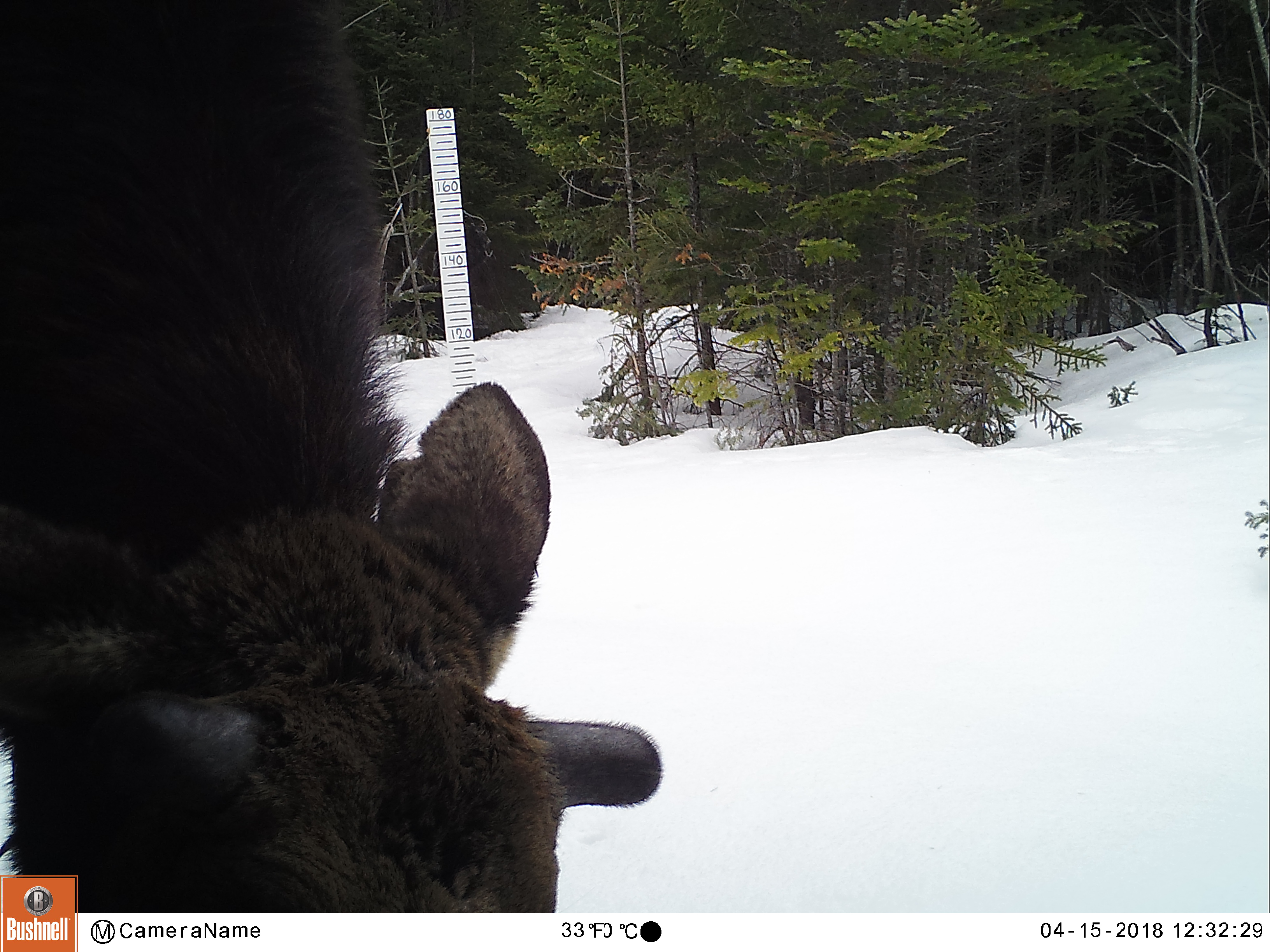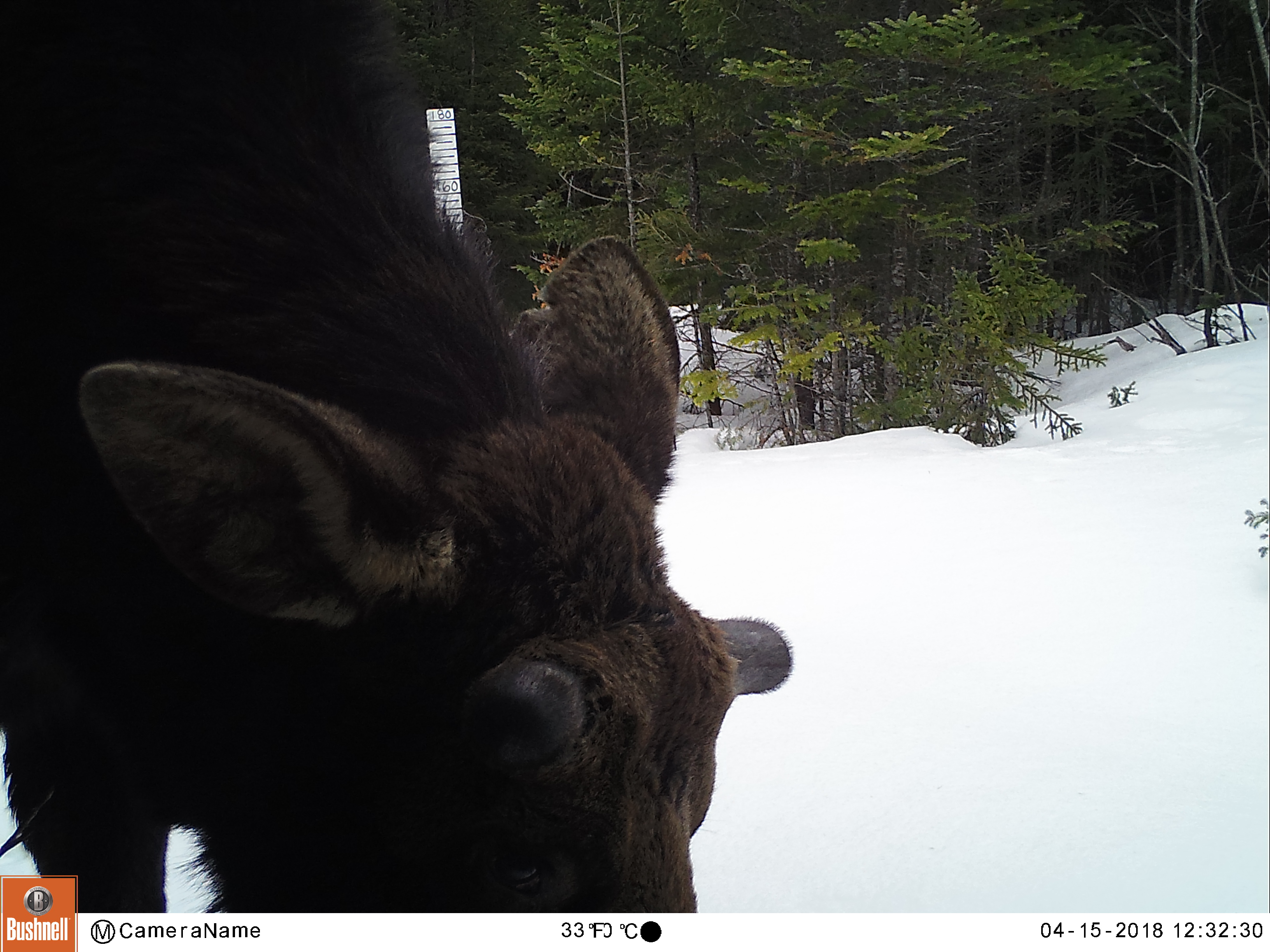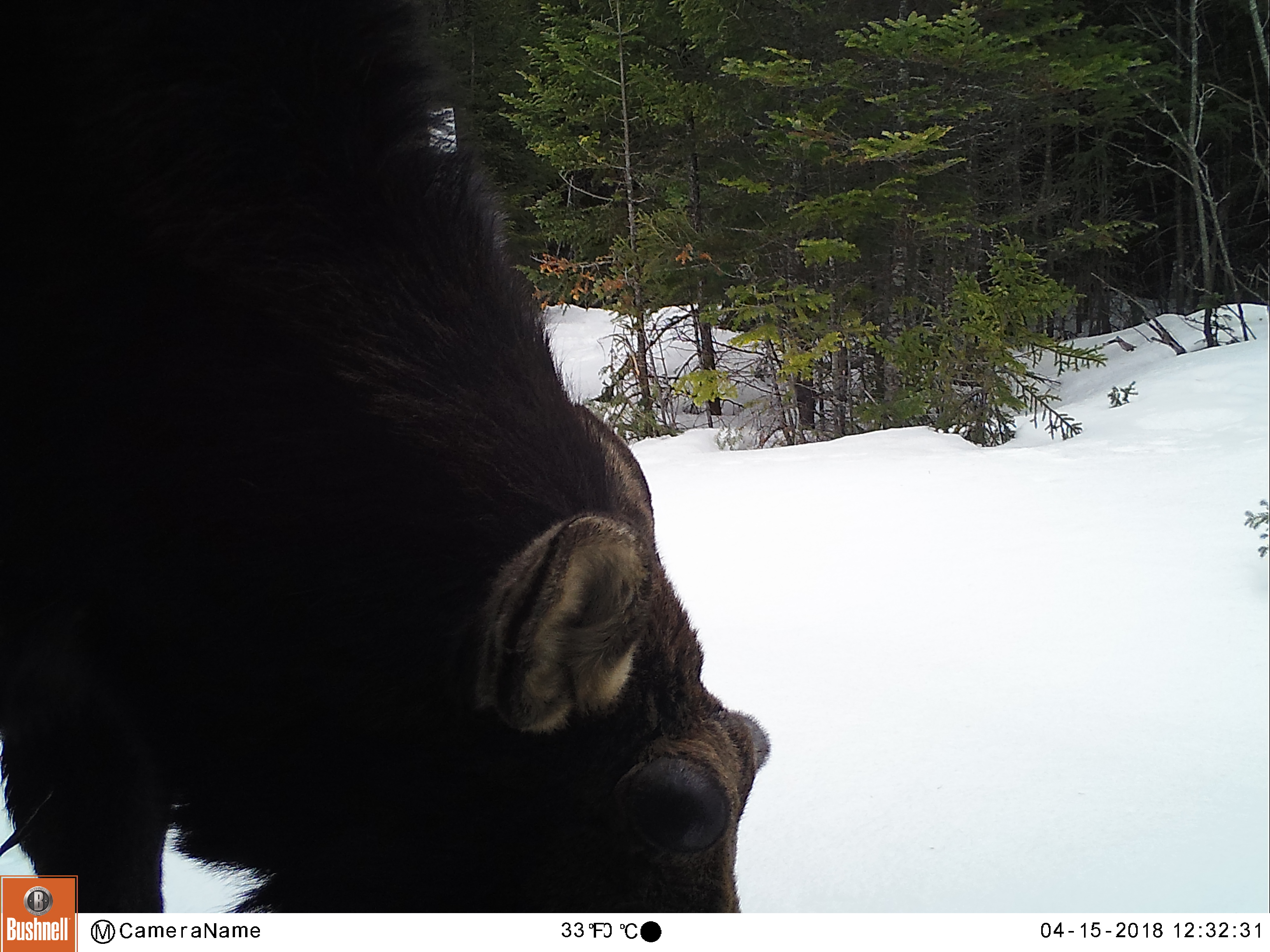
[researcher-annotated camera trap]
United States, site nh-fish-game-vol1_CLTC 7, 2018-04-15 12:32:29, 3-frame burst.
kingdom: Animalia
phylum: Chordata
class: Mammalia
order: Artiodactyla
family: Cervidae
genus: Alces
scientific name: Alces alces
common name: moose